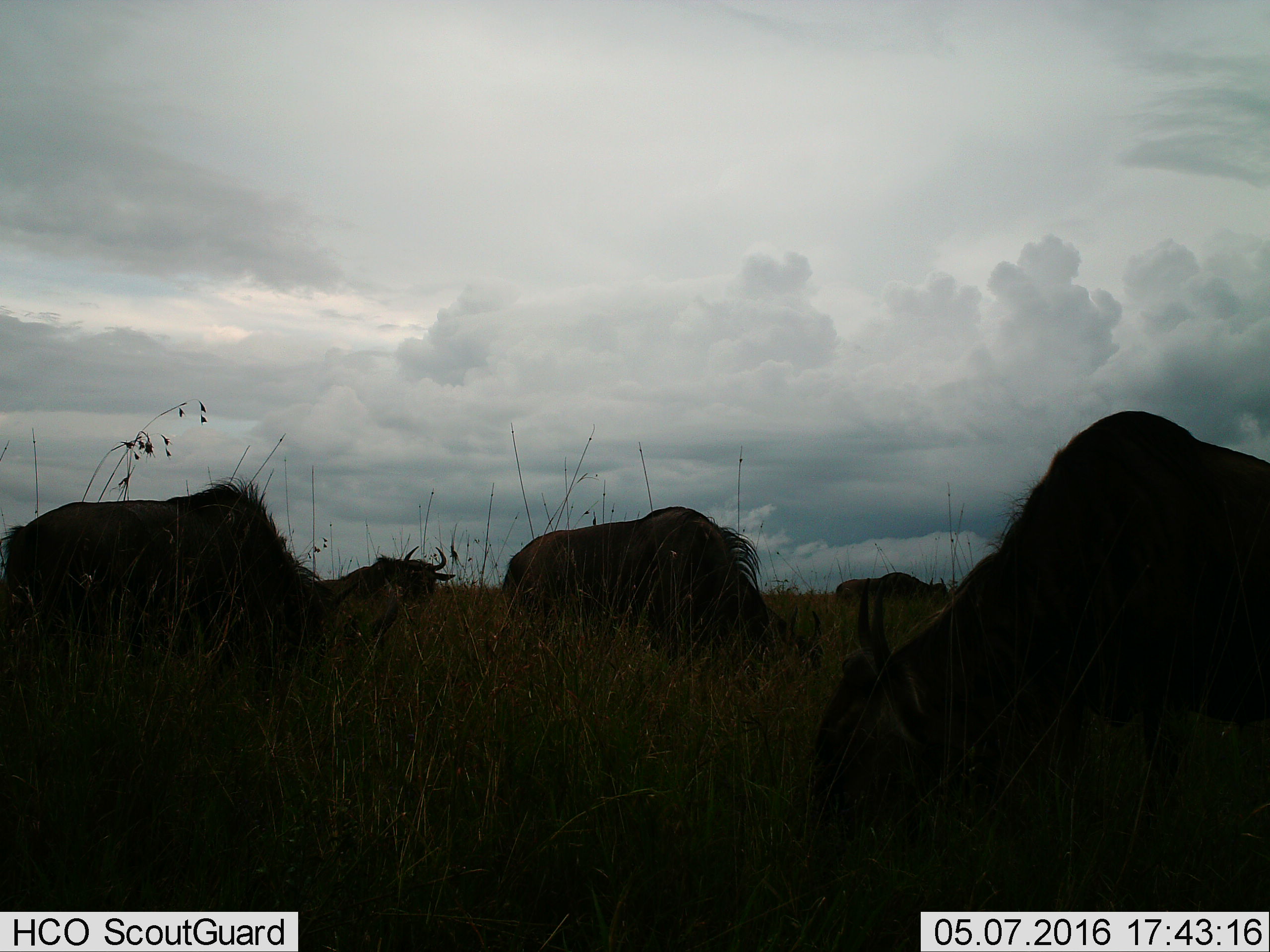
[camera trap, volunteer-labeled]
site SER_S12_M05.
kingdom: Animalia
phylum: Chordata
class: Mammalia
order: Artiodactyla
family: Bovidae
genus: Connochaetes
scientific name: Connochaetes taurinus taurinus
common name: blue wildebeest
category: wildebeestblue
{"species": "wildebeestblue (blue wildebeest) (Connochaetes taurinus taurinus)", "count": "5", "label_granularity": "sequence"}